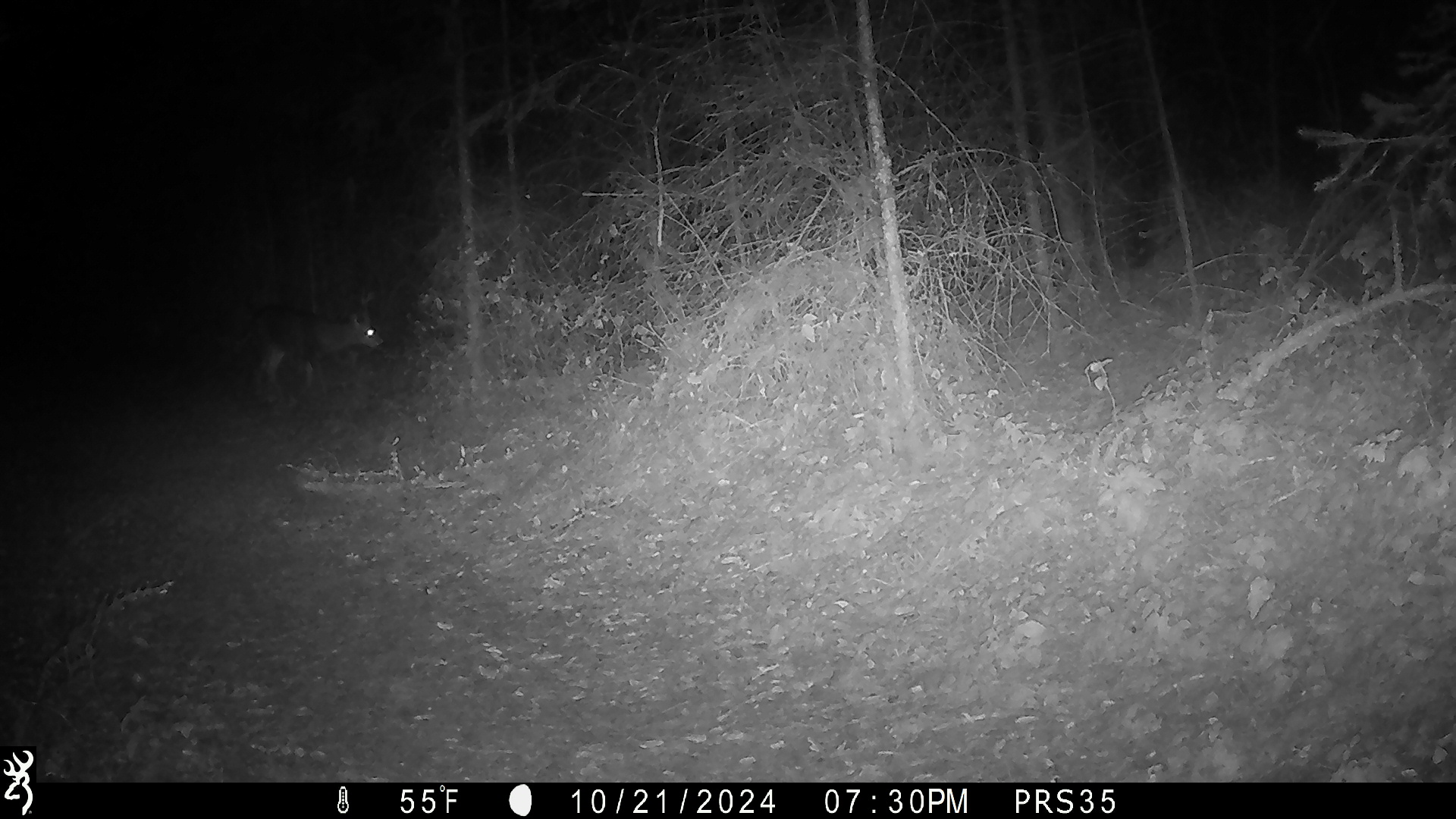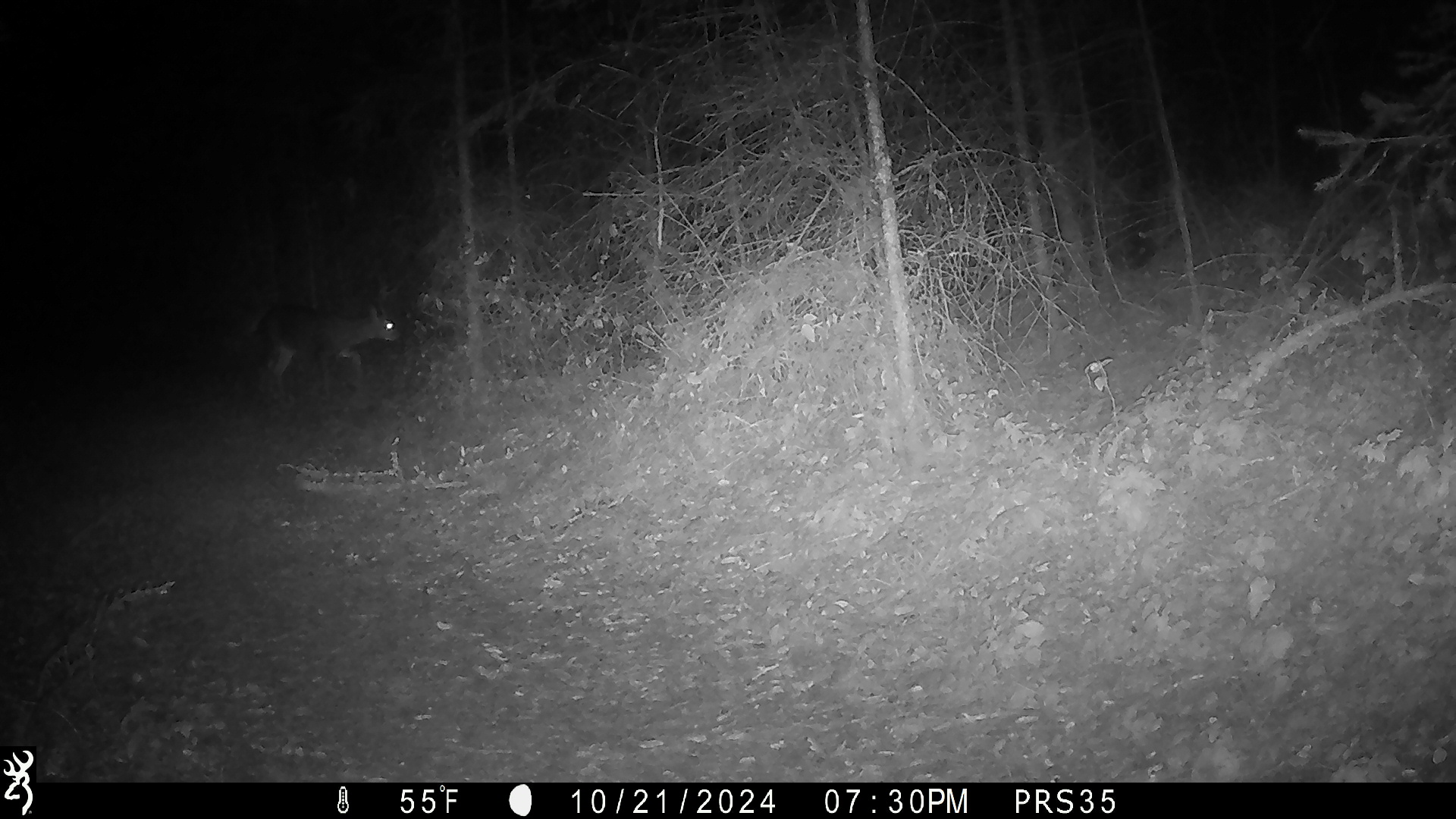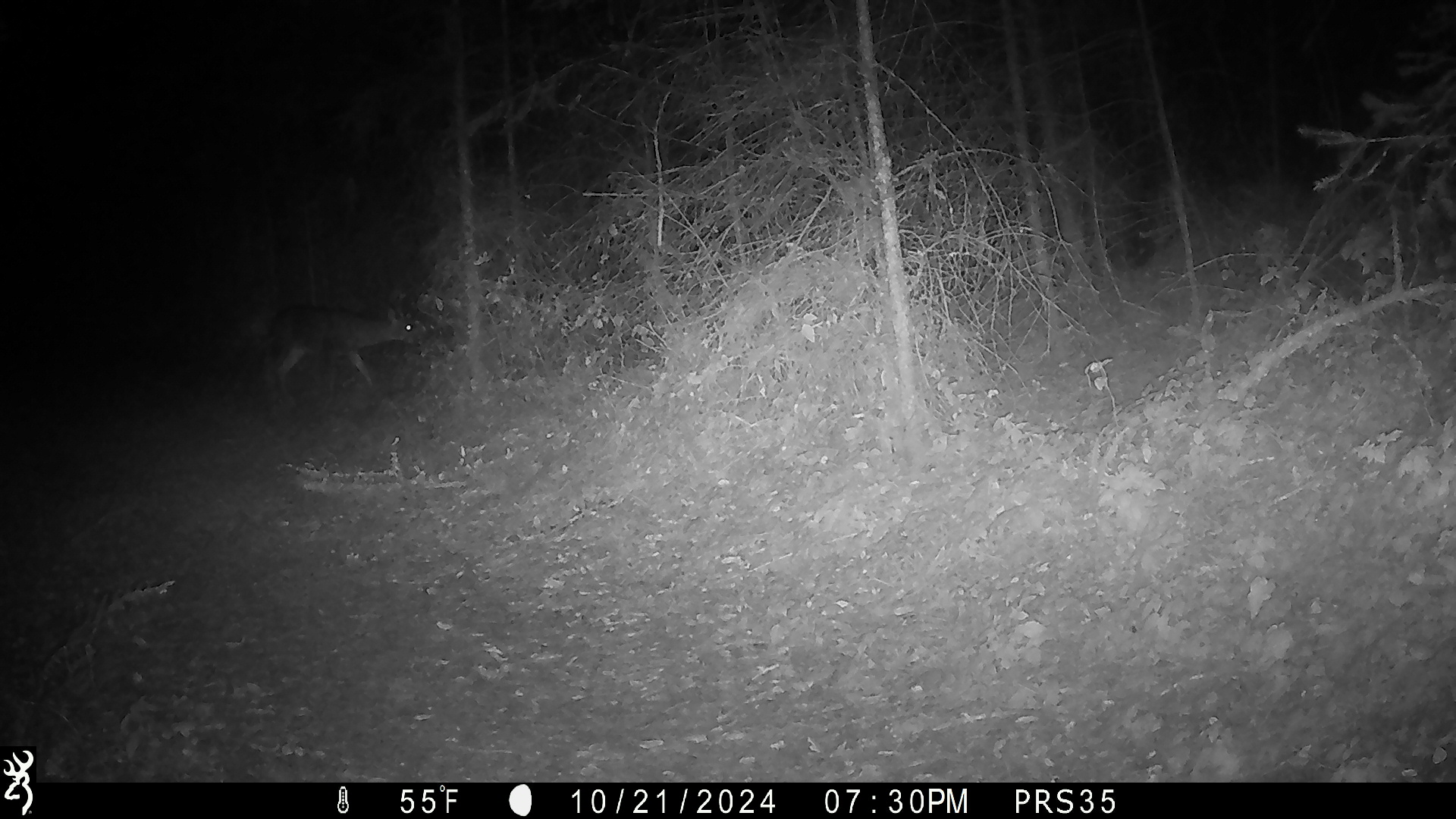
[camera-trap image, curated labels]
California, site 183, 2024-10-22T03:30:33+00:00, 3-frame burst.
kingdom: Animalia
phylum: Chordata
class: Mammalia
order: Artiodactyla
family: Cervidae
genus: Odocoileus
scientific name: Odocoileus hemionus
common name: mule deer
Mule deer (Odocoileus hemionus).